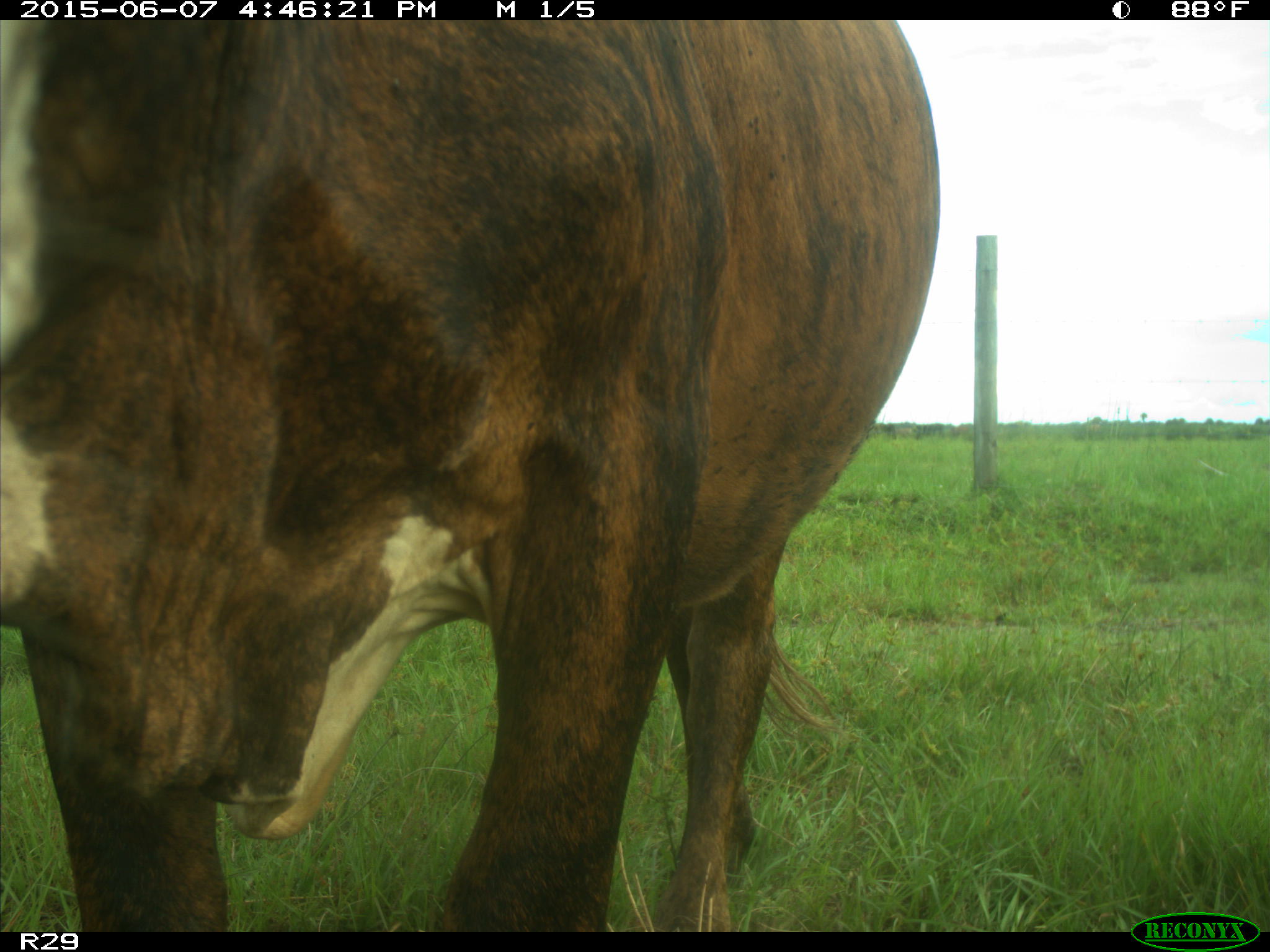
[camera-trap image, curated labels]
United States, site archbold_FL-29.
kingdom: Animalia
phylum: Chordata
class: Mammalia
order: Artiodactyla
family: Bovidae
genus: Bos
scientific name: Bos taurus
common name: domestic cow